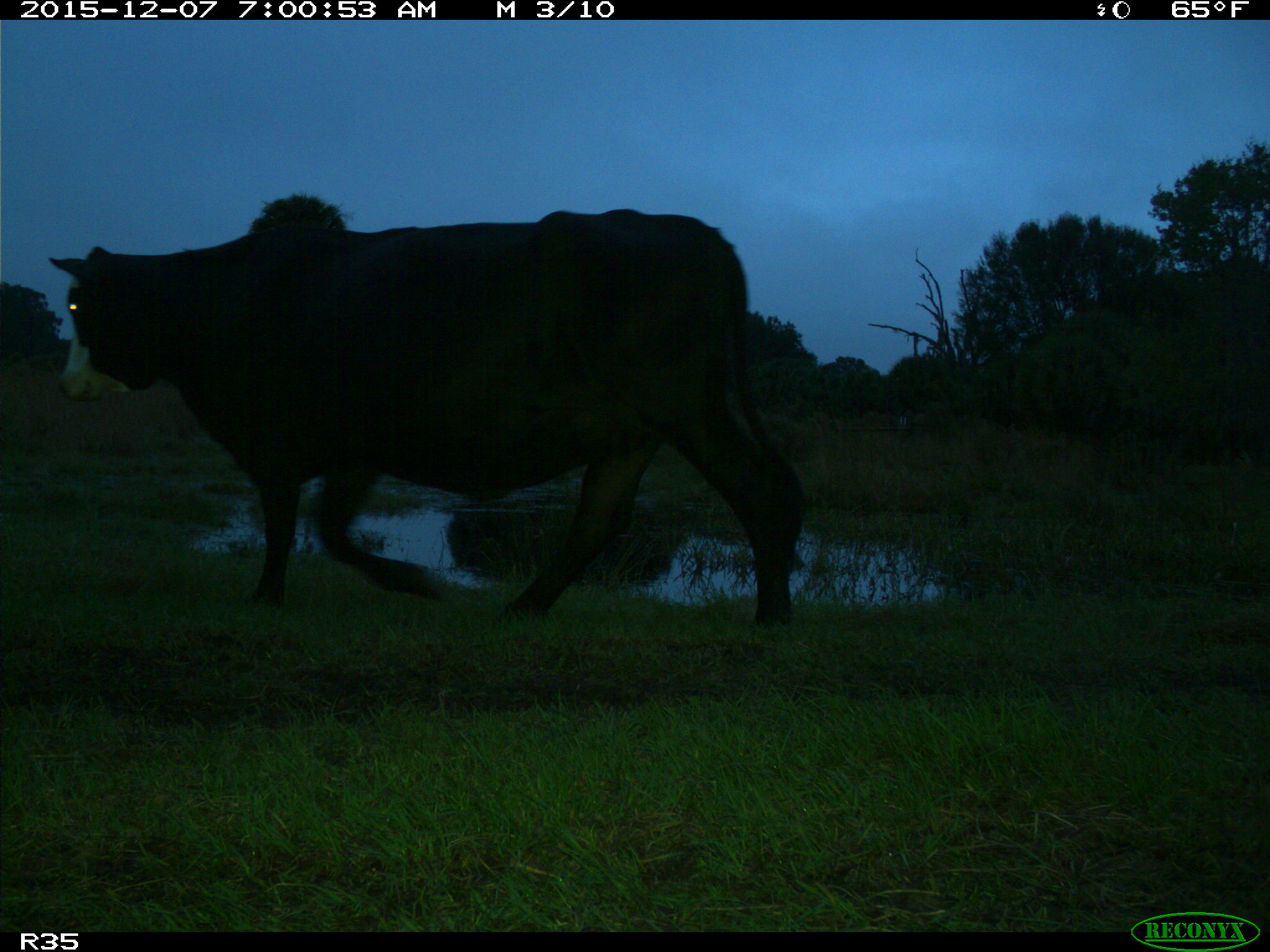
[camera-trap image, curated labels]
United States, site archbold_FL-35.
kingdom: Animalia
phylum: Chordata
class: Mammalia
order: Artiodactyla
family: Bovidae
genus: Bos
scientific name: Bos taurus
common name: domestic cow